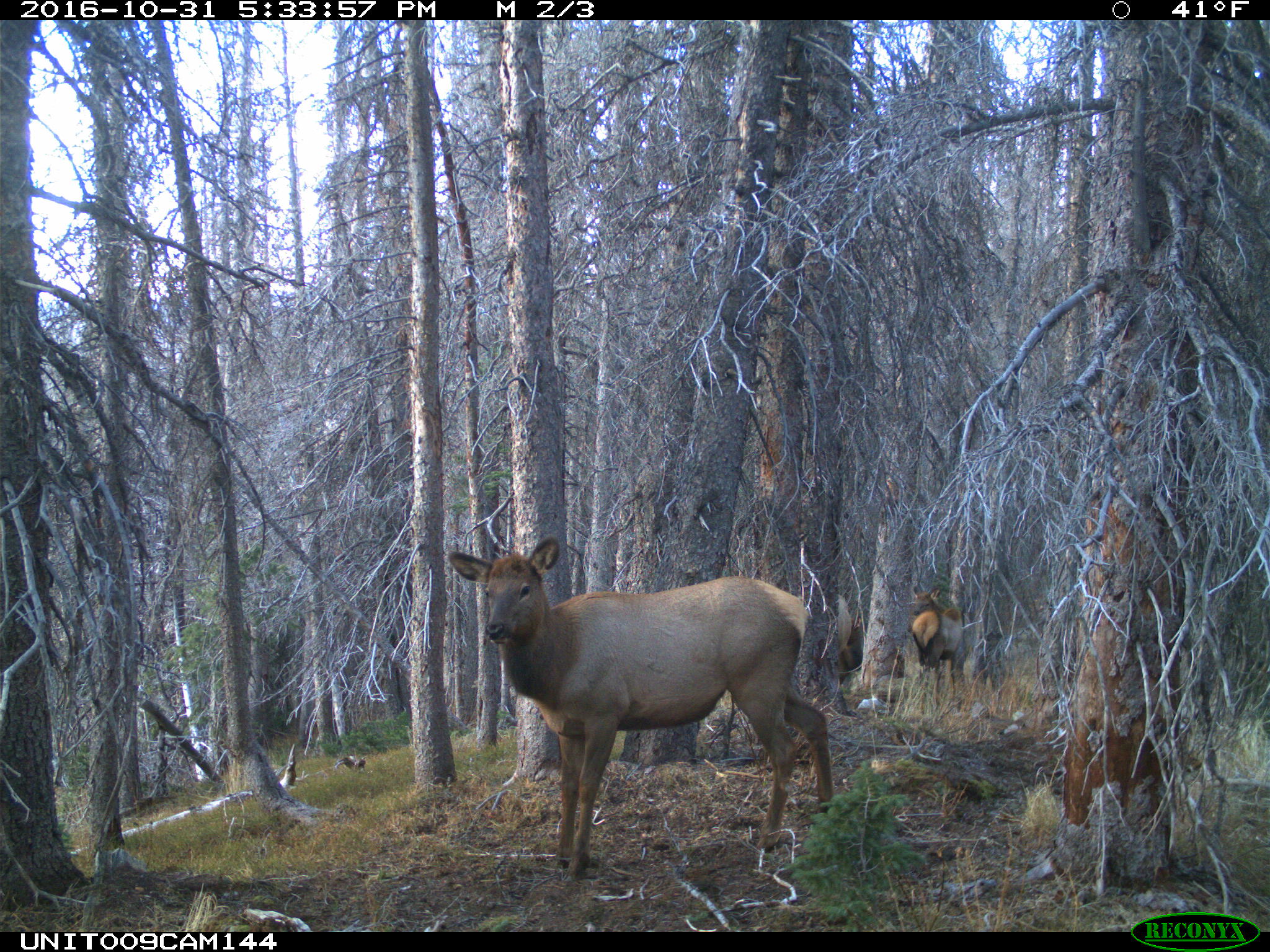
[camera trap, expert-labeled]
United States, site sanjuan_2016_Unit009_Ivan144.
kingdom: Animalia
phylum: Chordata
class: Mammalia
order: Artiodactyla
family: Cervidae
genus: Cervus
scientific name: Cervus elaphus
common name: red deer